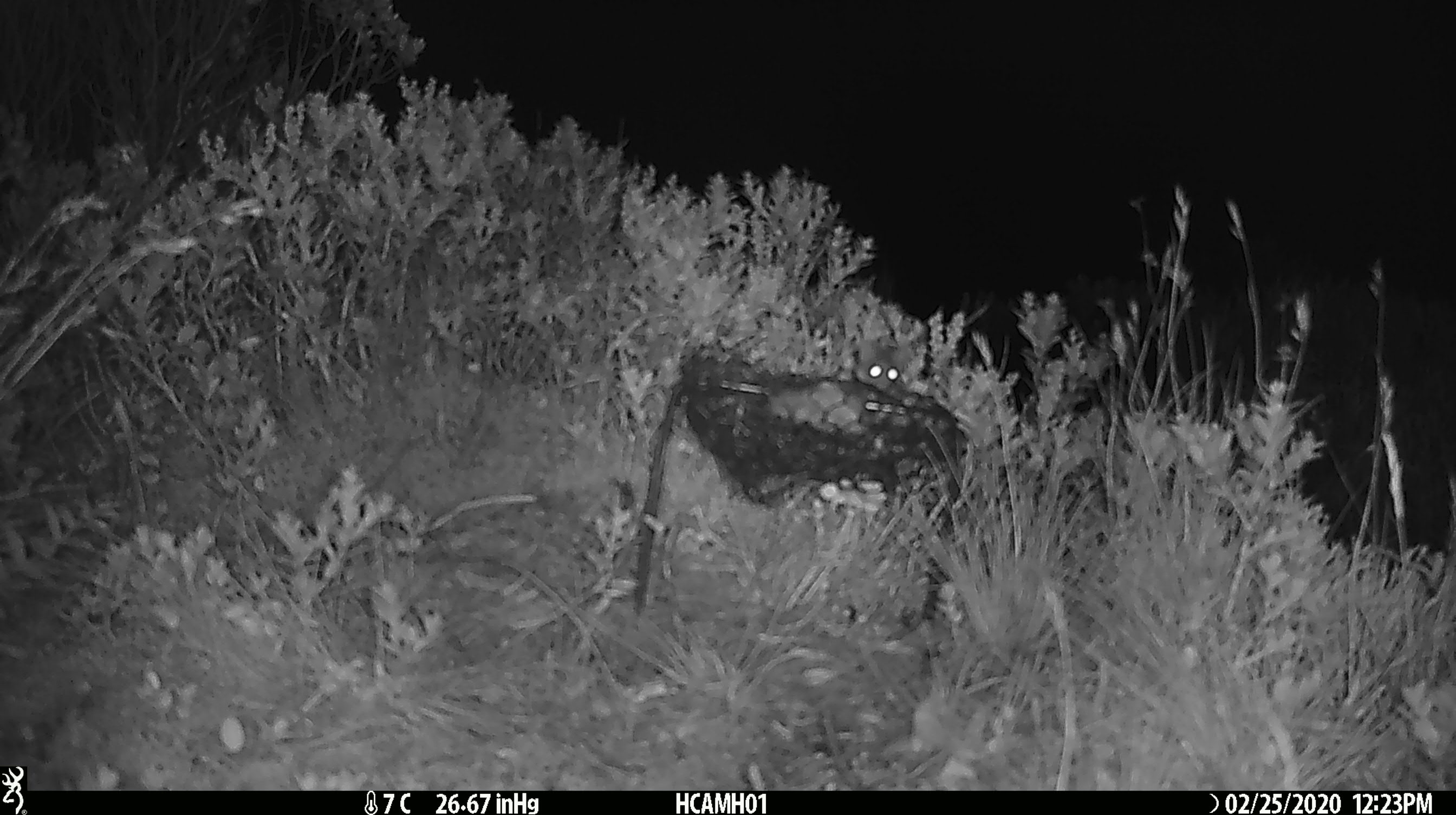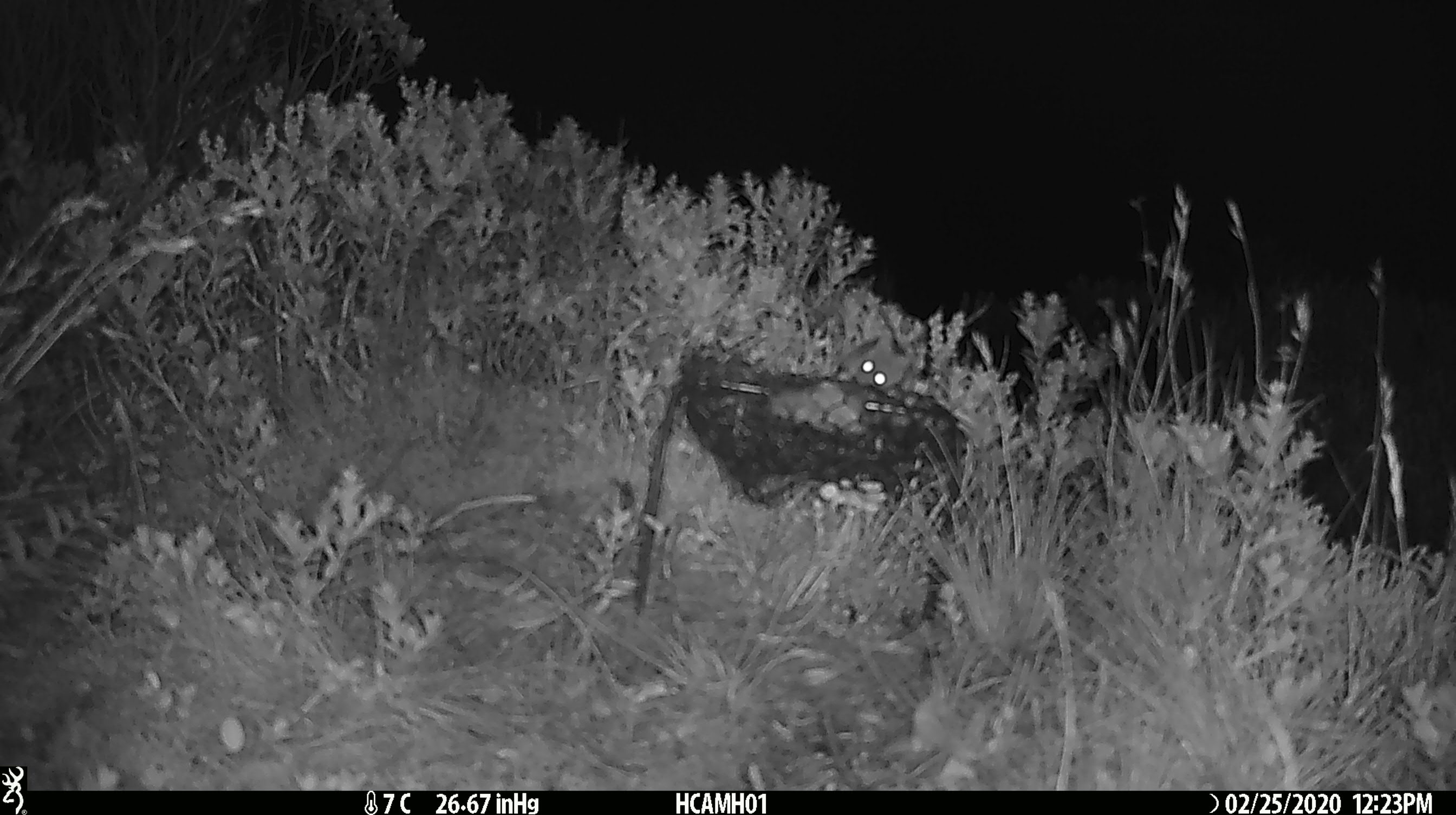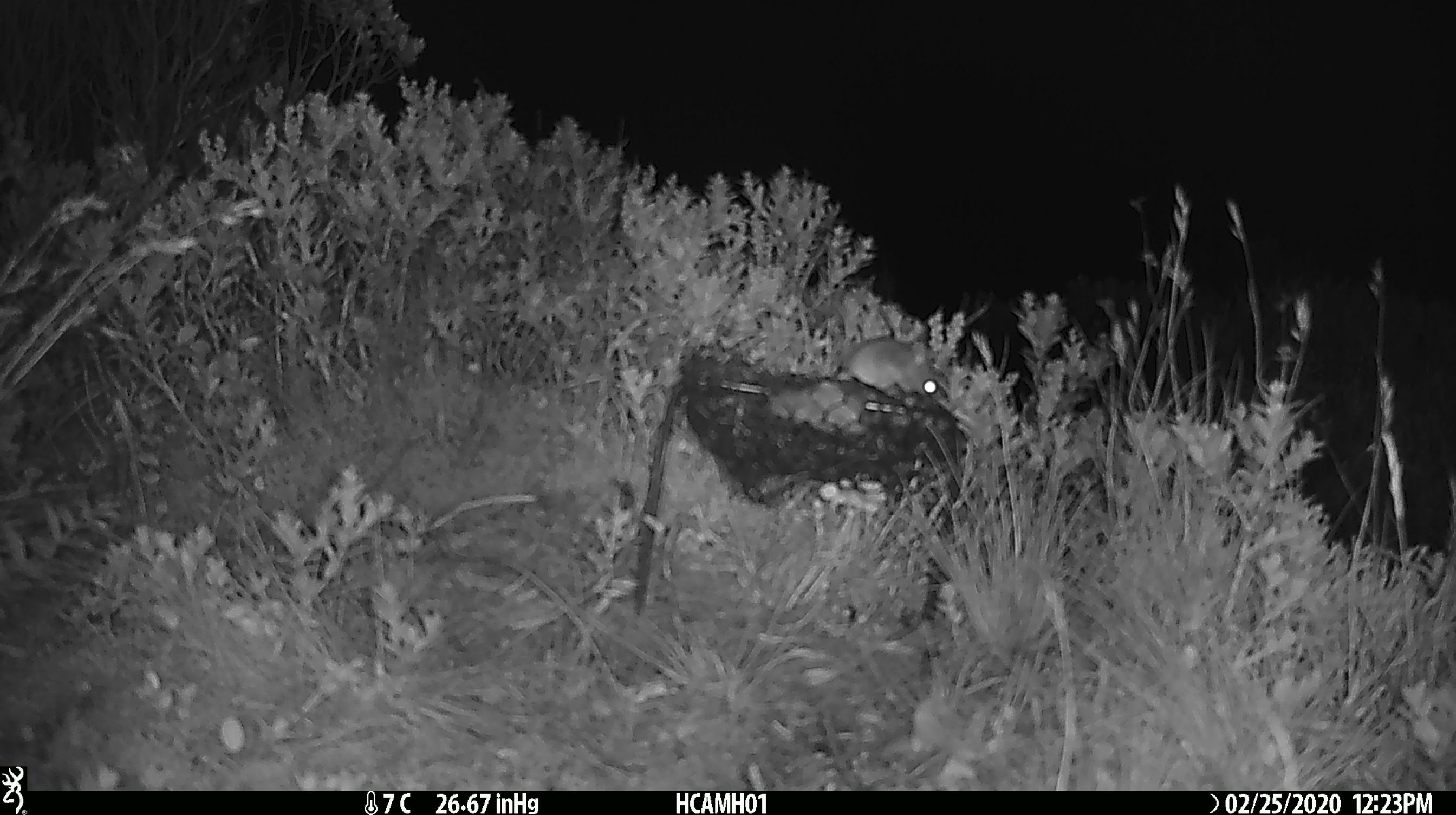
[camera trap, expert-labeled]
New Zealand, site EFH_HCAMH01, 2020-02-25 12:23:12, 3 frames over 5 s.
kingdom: Animalia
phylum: Chordata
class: Mammalia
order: Rodentia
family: Muridae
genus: Mus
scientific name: Mus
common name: mouse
Mouse (Mus).